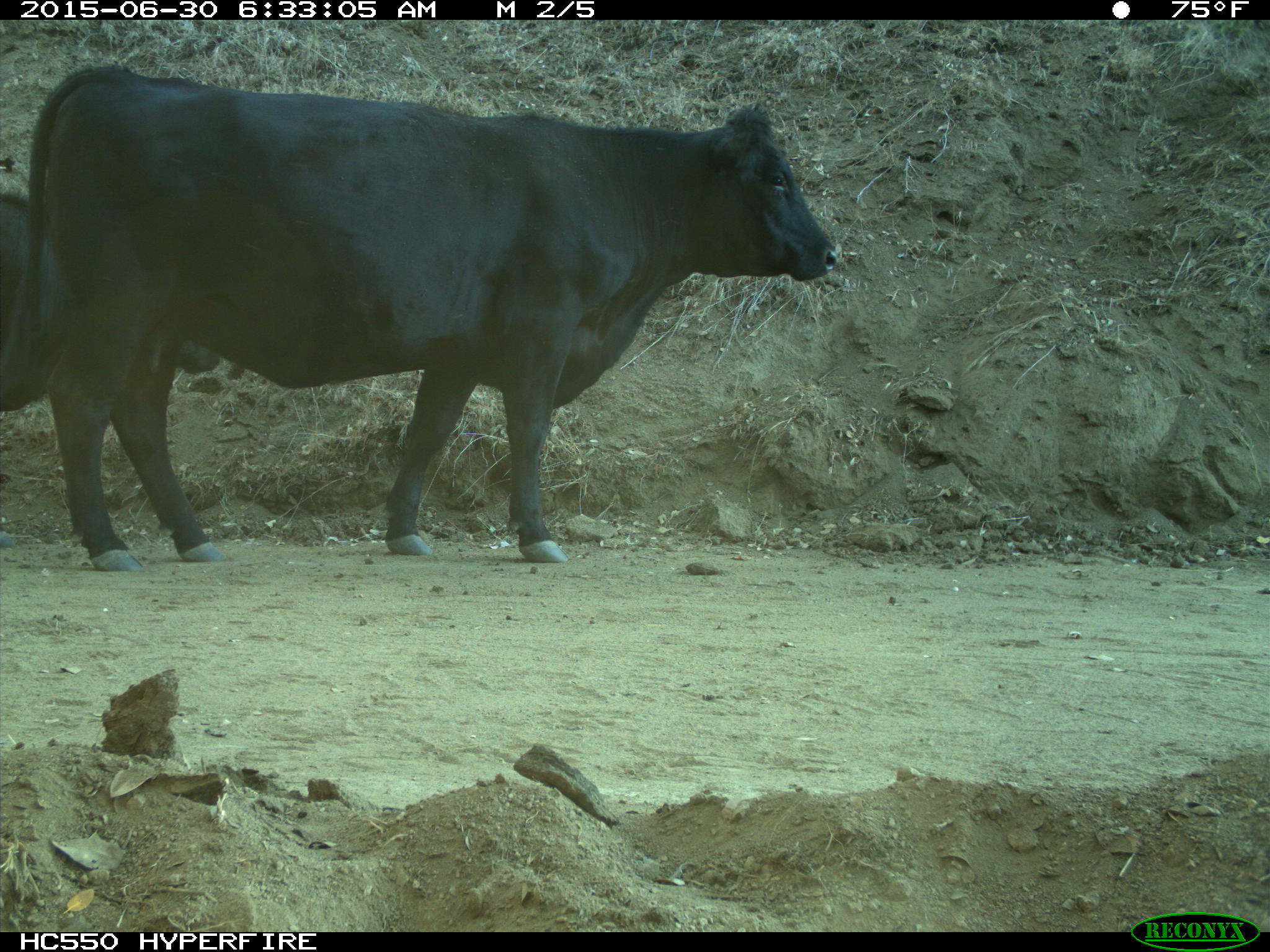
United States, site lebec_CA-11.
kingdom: Animalia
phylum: Chordata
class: Mammalia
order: Artiodactyla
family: Bovidae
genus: Bos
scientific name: Bos taurus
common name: domestic cow